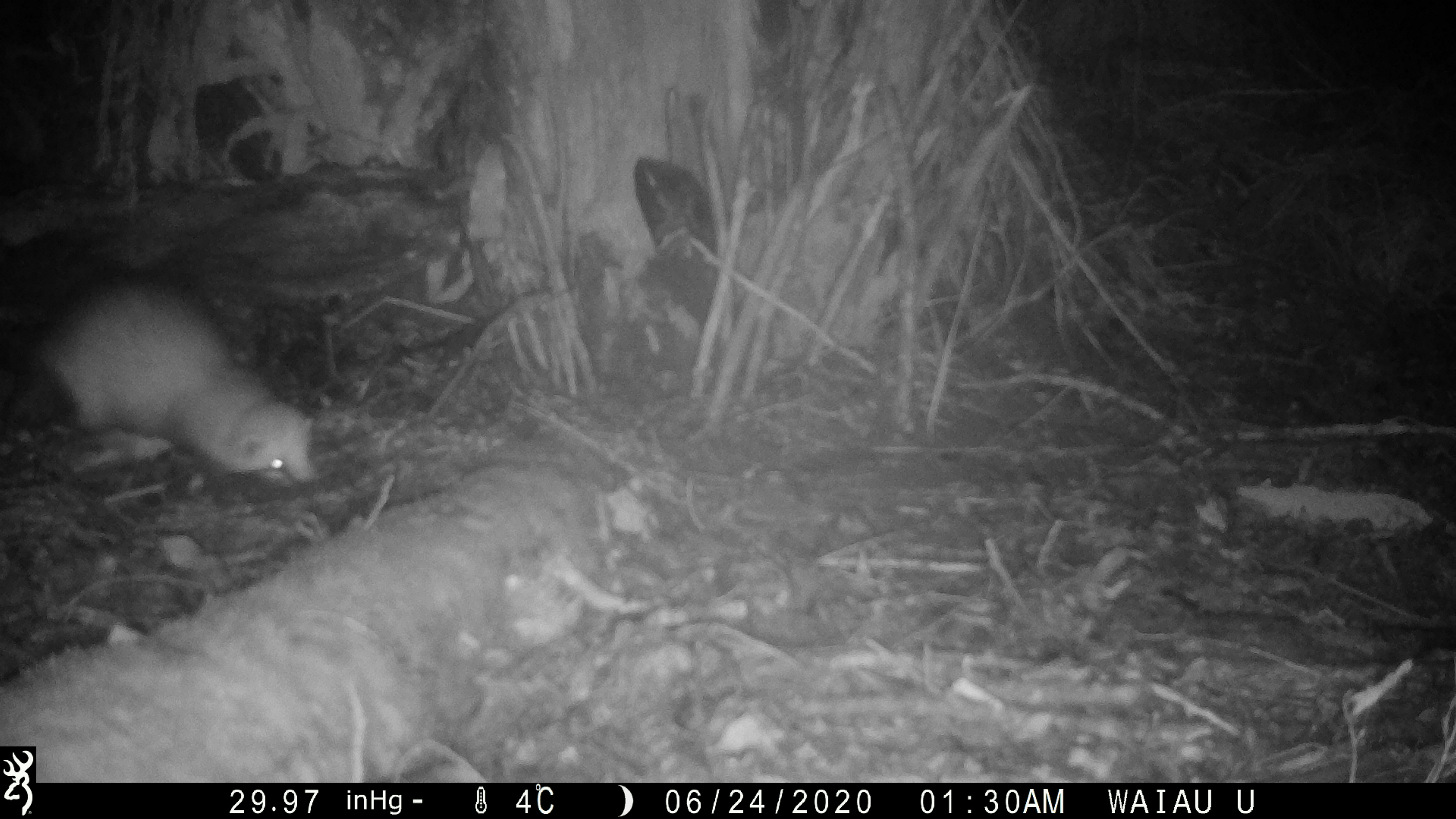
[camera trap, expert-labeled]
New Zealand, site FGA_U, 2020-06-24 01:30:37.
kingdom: Animalia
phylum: Chordata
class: Mammalia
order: Carnivora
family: Mustelidae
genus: Mustela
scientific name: Mustela furo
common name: ferret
Ferret (Mustela furo).